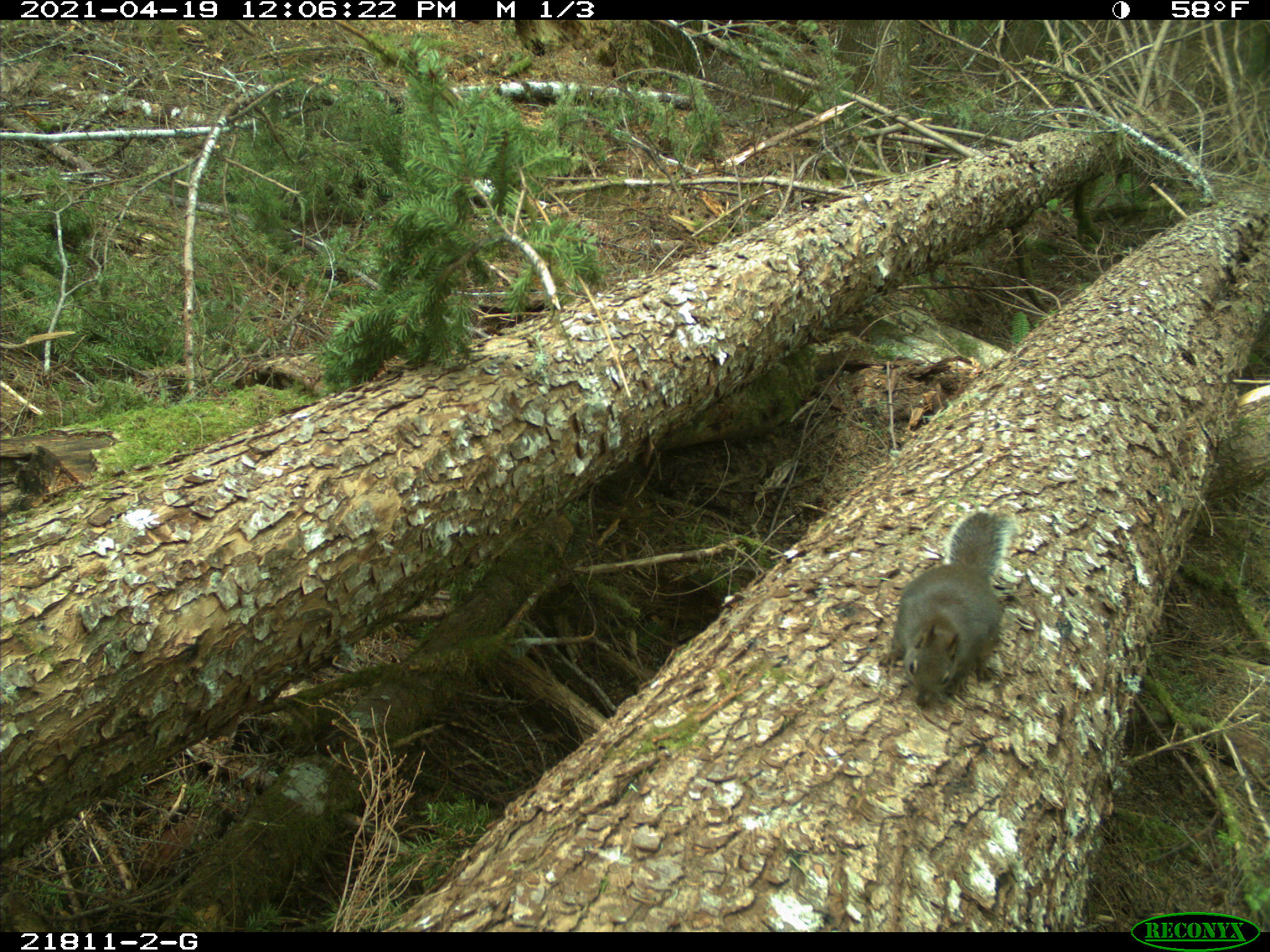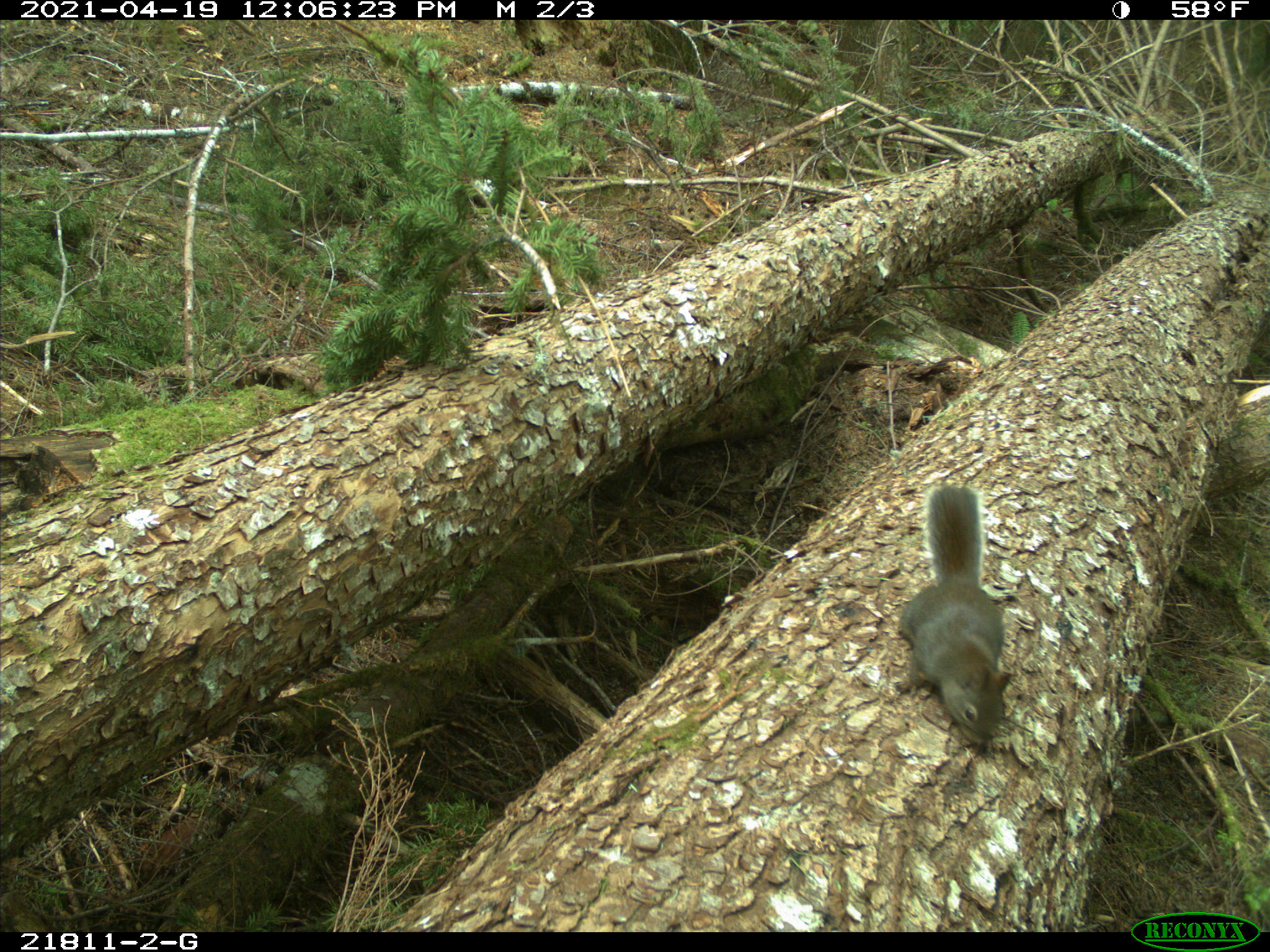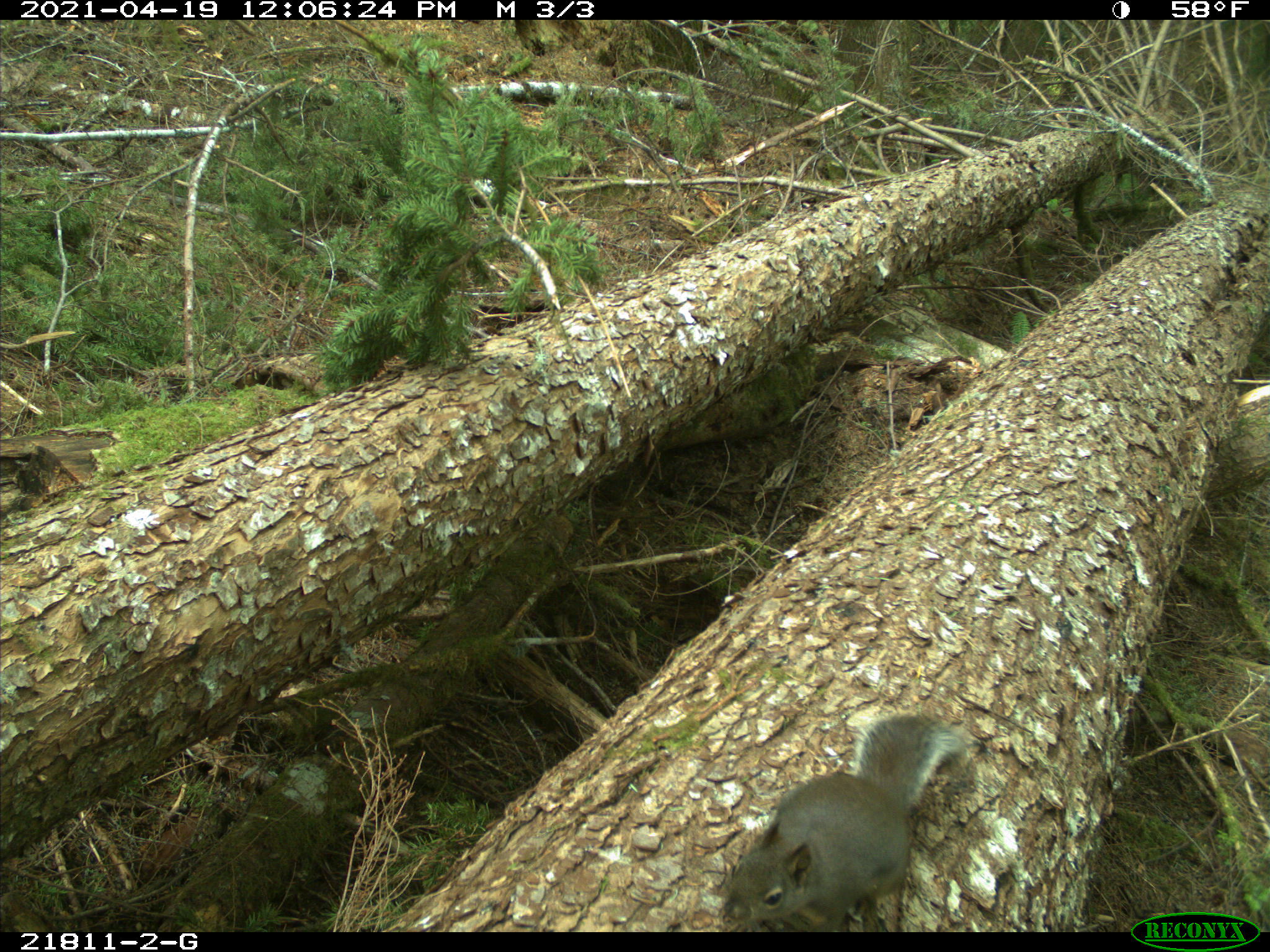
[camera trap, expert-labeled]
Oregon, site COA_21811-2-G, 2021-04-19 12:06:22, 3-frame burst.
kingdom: Animalia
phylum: Chordata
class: Mammalia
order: Rodentia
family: Sciuridae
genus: Tamiasciurus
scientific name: Tamiasciurus douglasii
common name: douglas squirrel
Douglas squirrel (Tamiasciurus douglasii).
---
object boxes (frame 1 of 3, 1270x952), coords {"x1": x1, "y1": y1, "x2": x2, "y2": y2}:
douglas squirrel: {"x1": 871, "y1": 509, "x2": 1025, "y2": 715}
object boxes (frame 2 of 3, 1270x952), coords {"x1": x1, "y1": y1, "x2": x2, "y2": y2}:
douglas squirrel: {"x1": 891, "y1": 476, "x2": 1020, "y2": 759}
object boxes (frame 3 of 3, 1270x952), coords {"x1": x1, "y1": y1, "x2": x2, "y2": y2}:
douglas squirrel: {"x1": 709, "y1": 708, "x2": 990, "y2": 928}